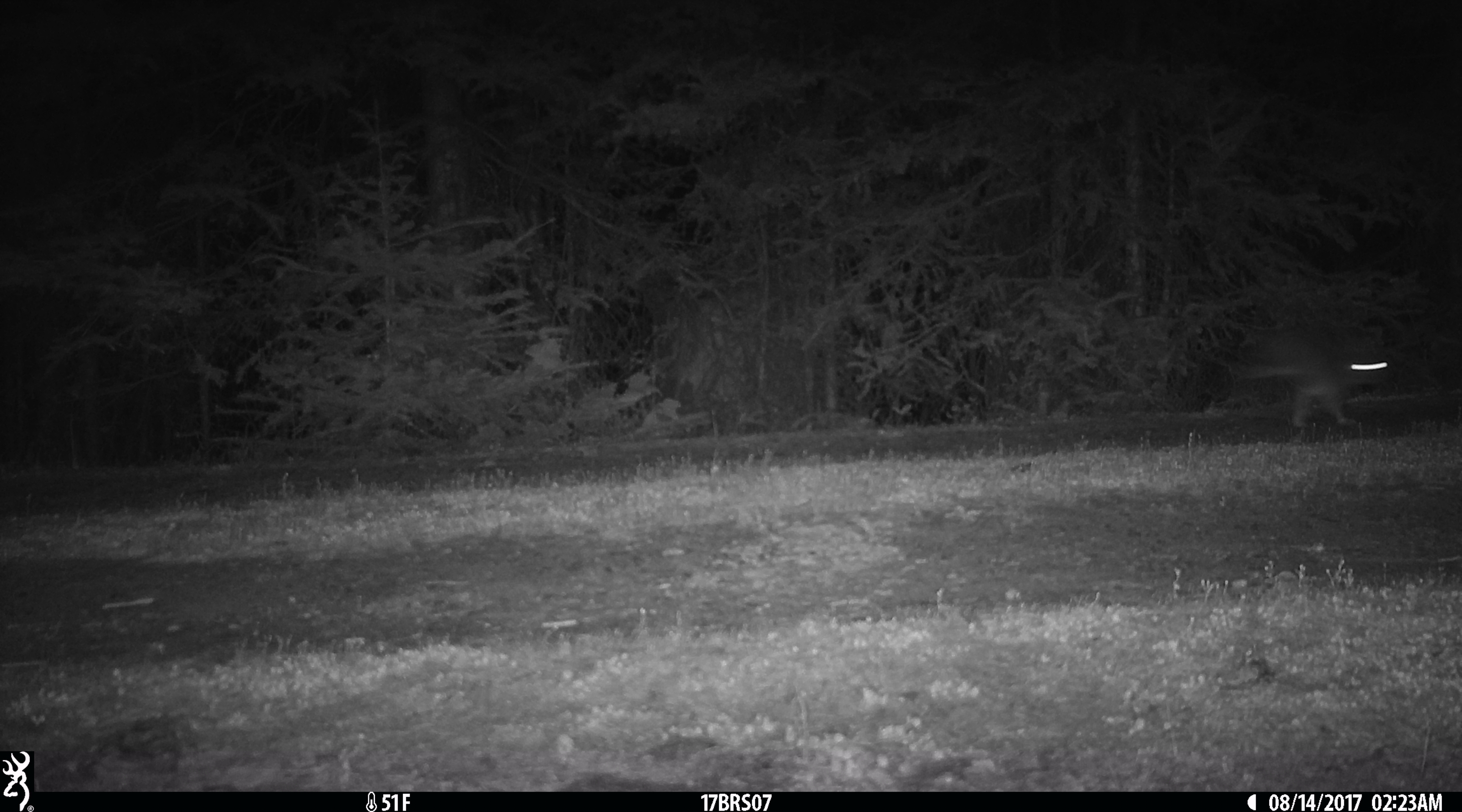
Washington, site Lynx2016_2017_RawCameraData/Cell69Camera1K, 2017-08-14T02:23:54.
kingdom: Animalia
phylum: Chordata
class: Mammalia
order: Lagomorpha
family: Leporidae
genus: Lepus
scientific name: Lepus americanus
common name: snowshoe hare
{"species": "Lepus americanus (snowshoe hare)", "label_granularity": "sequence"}